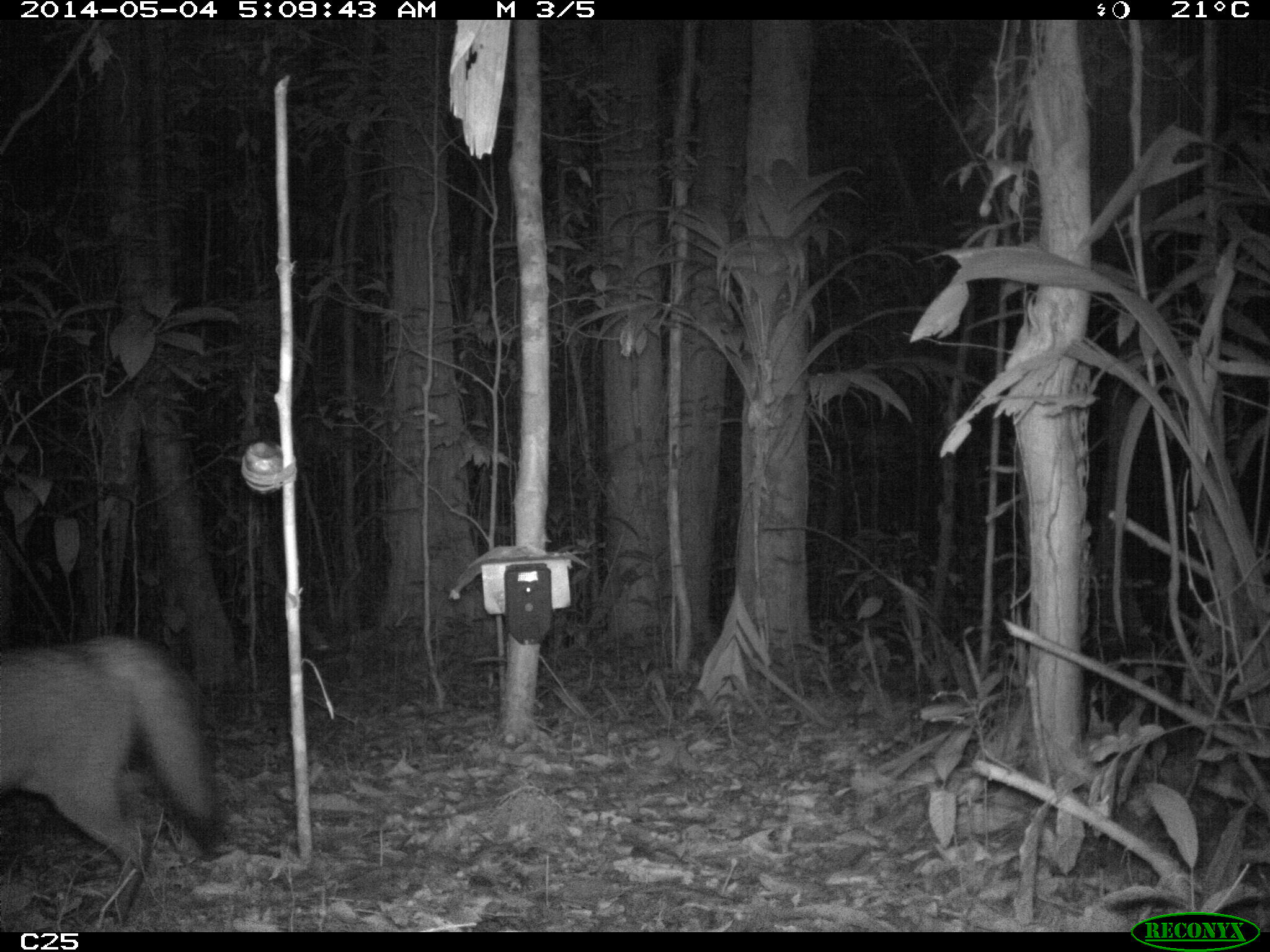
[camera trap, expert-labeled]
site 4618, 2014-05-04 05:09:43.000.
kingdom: Animalia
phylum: Chordata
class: Mammalia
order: Carnivora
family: Canidae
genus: Cerdocyon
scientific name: Cerdocyon thous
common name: crab-eating fox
Cerdocyon thous (crab-eating fox), count 2, age adult.